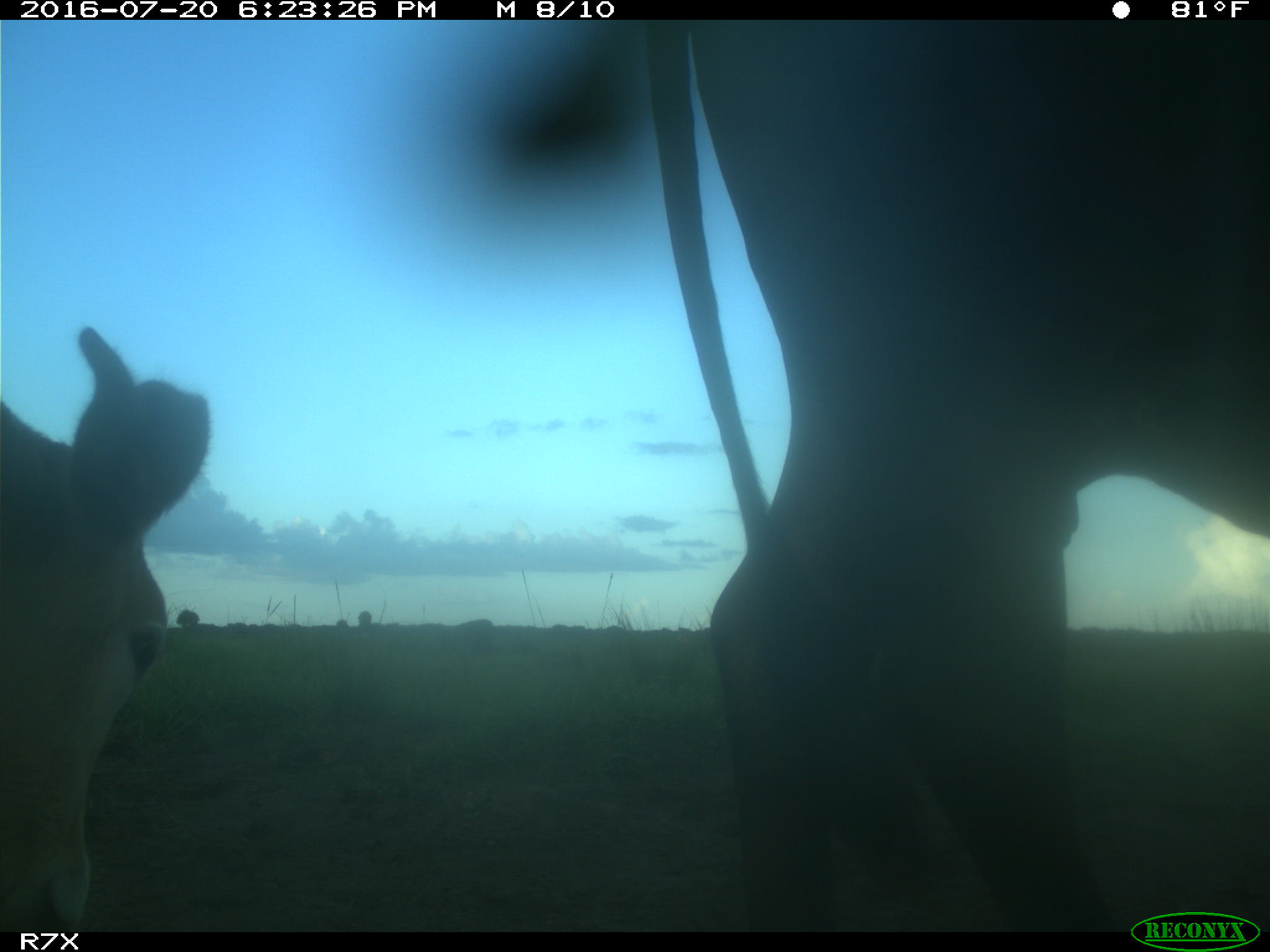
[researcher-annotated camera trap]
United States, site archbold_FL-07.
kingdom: Animalia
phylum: Chordata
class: Mammalia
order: Artiodactyla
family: Bovidae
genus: Bos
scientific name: Bos taurus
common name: domestic cow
Bos taurus (domestic cow).